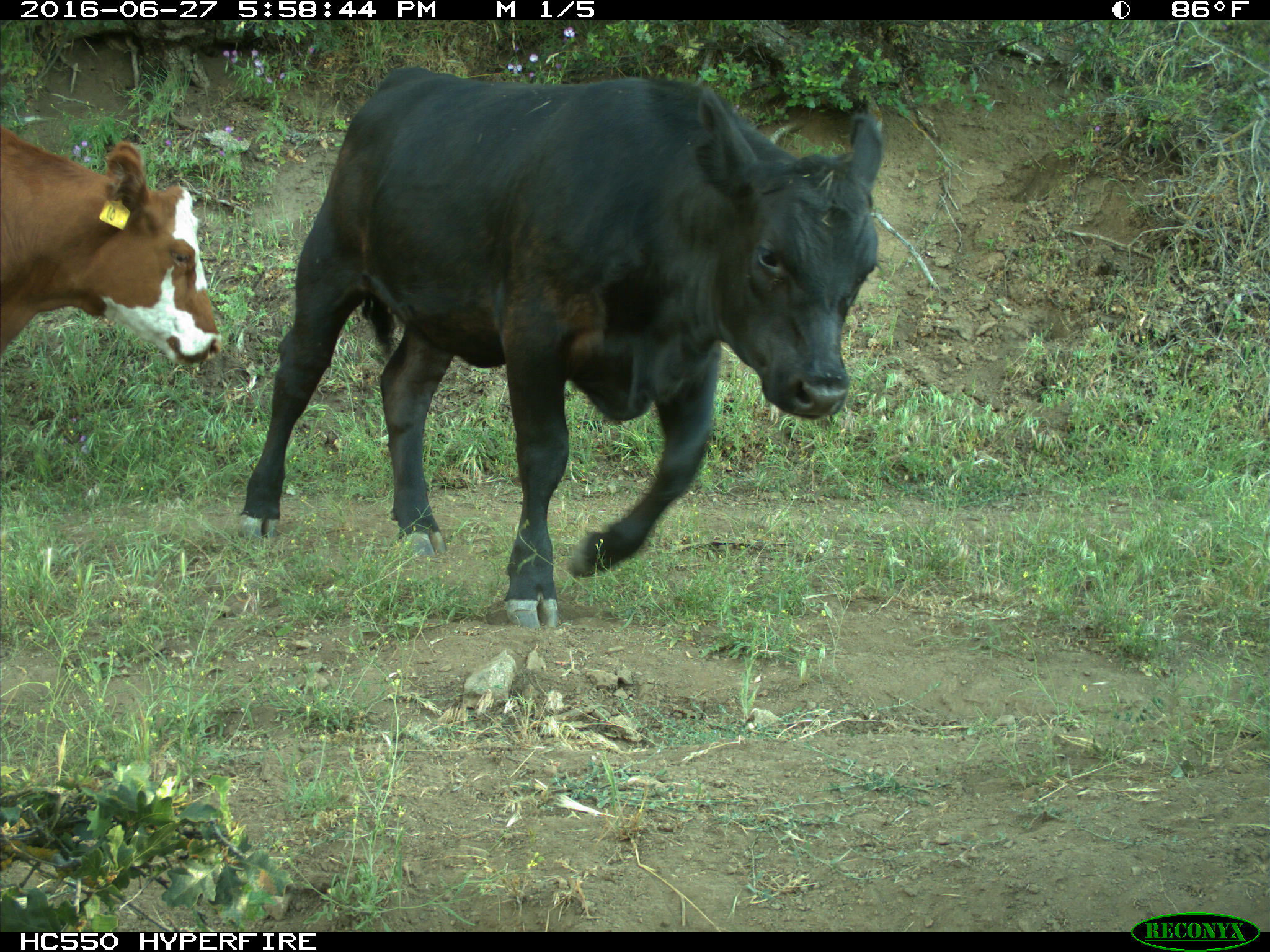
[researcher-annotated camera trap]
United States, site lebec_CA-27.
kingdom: Animalia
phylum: Chordata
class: Mammalia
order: Artiodactyla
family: Bovidae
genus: Bos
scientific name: Bos taurus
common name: domestic cow